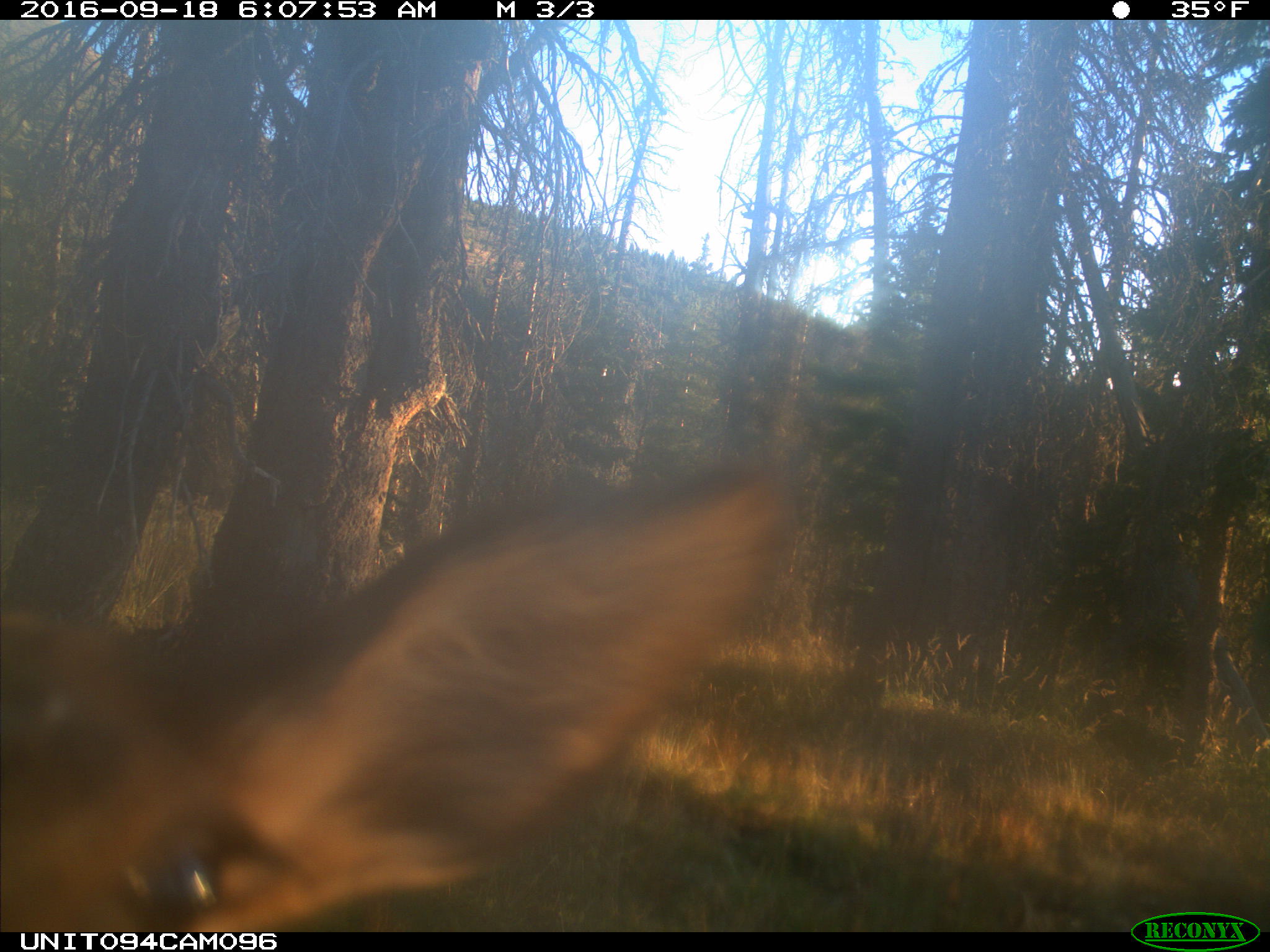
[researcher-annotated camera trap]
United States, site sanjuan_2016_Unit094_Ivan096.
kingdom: Animalia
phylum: Chordata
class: Mammalia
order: Artiodactyla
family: Cervidae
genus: Cervus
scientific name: Cervus elaphus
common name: red deer